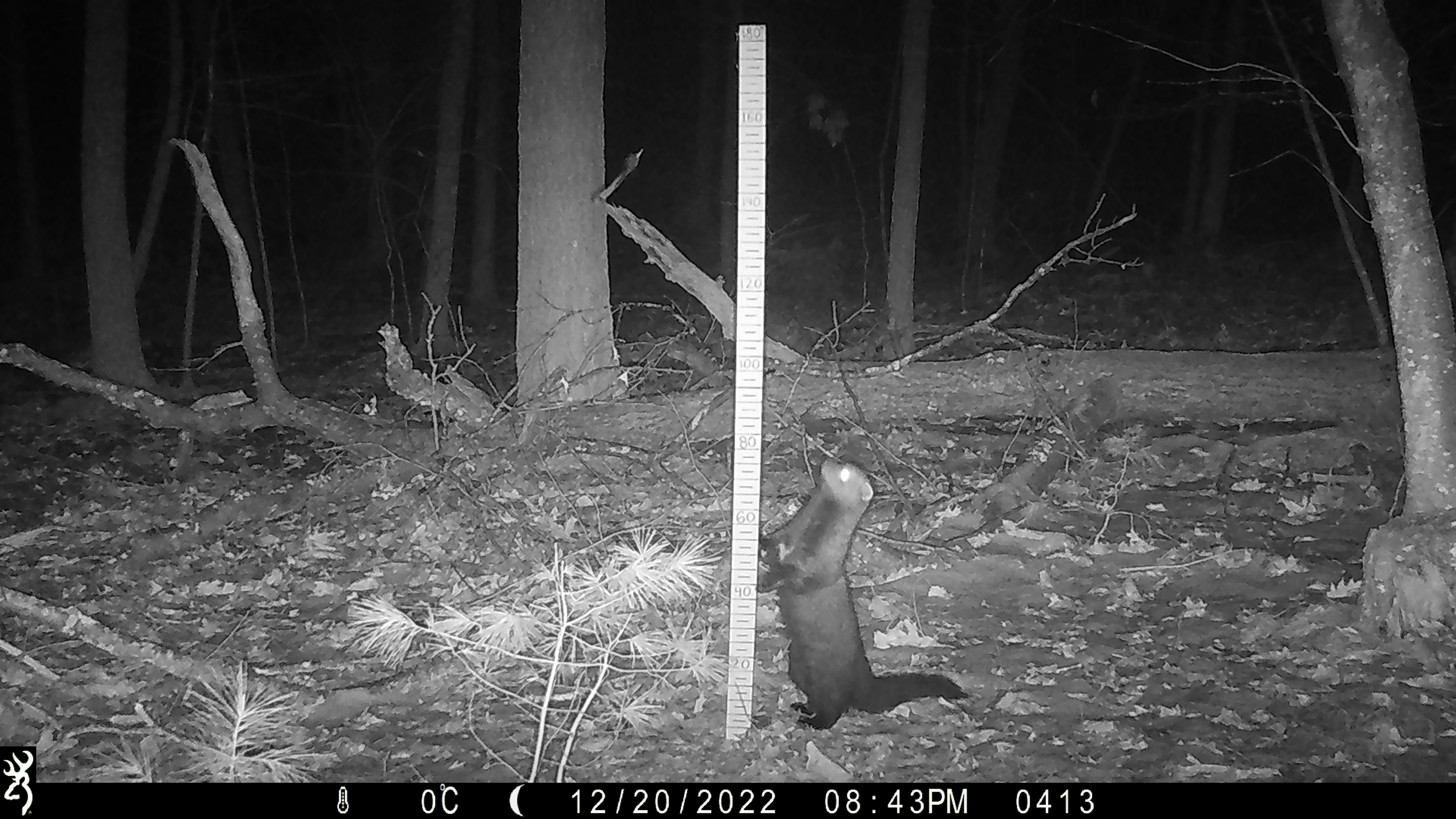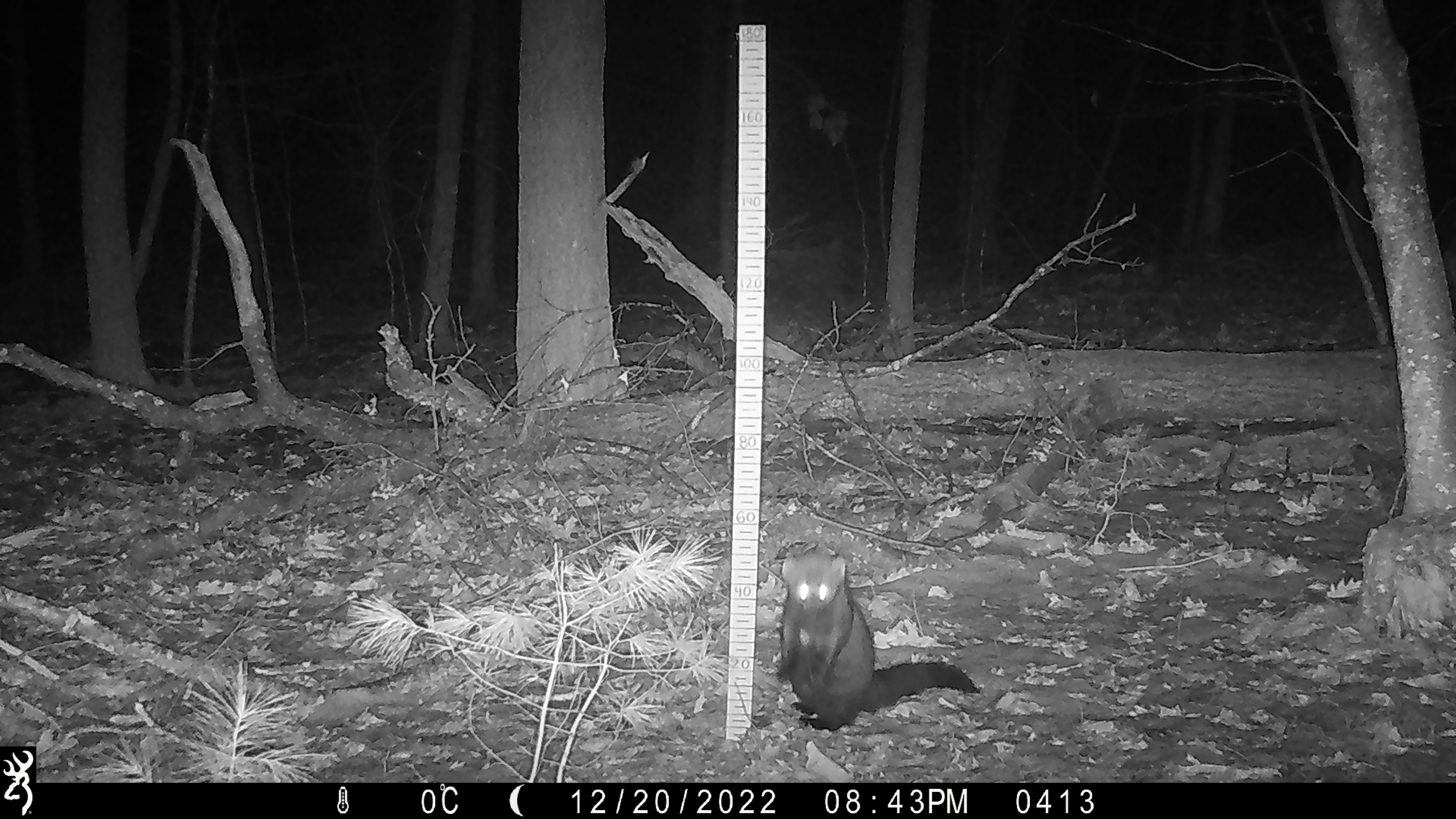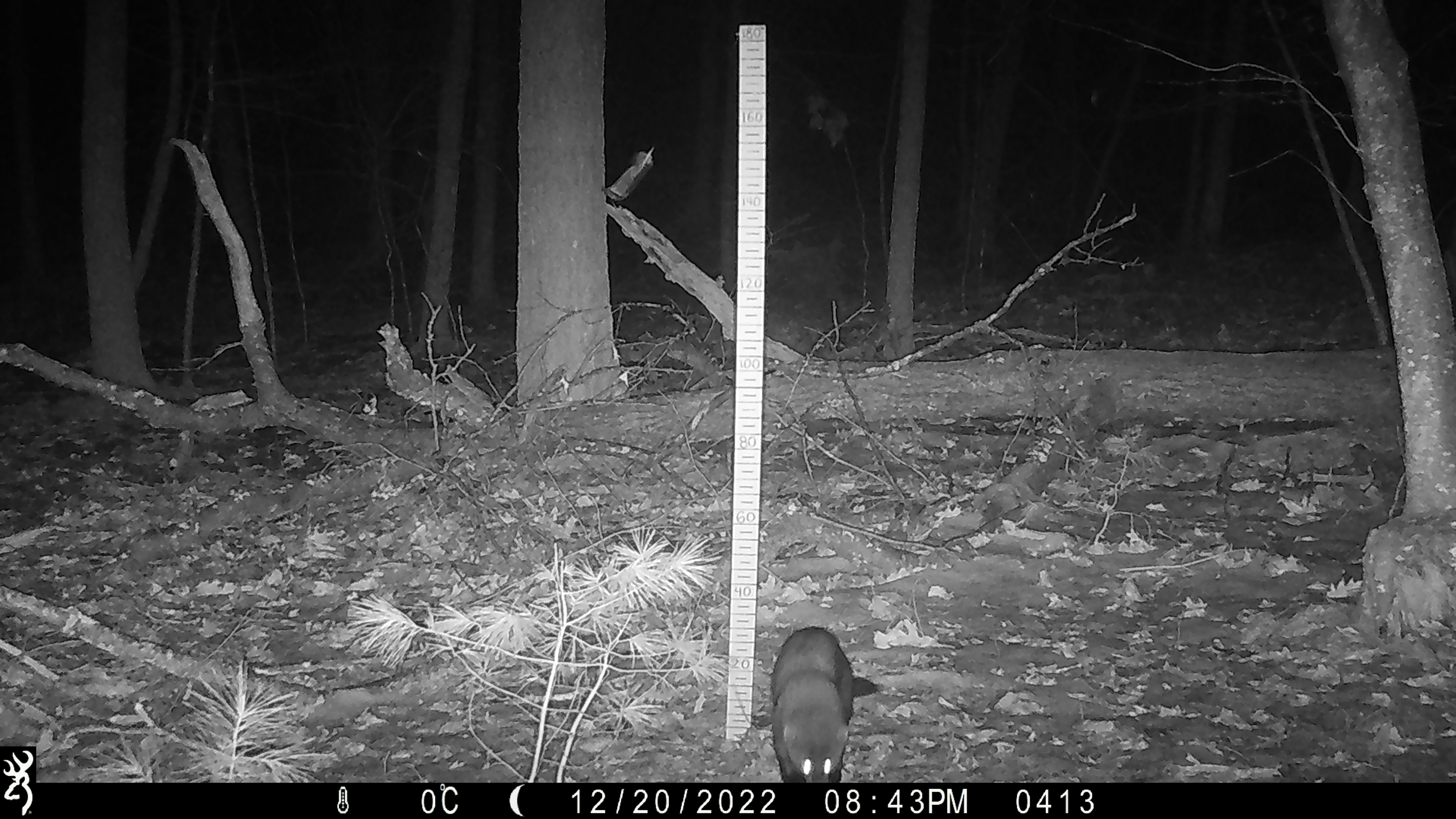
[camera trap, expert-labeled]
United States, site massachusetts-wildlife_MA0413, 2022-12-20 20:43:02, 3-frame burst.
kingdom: Animalia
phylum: Chordata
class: Mammalia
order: Carnivora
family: Mustelidae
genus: Pekania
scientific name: Pekania pennanti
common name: fisher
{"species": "fisher (Pekania pennanti)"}